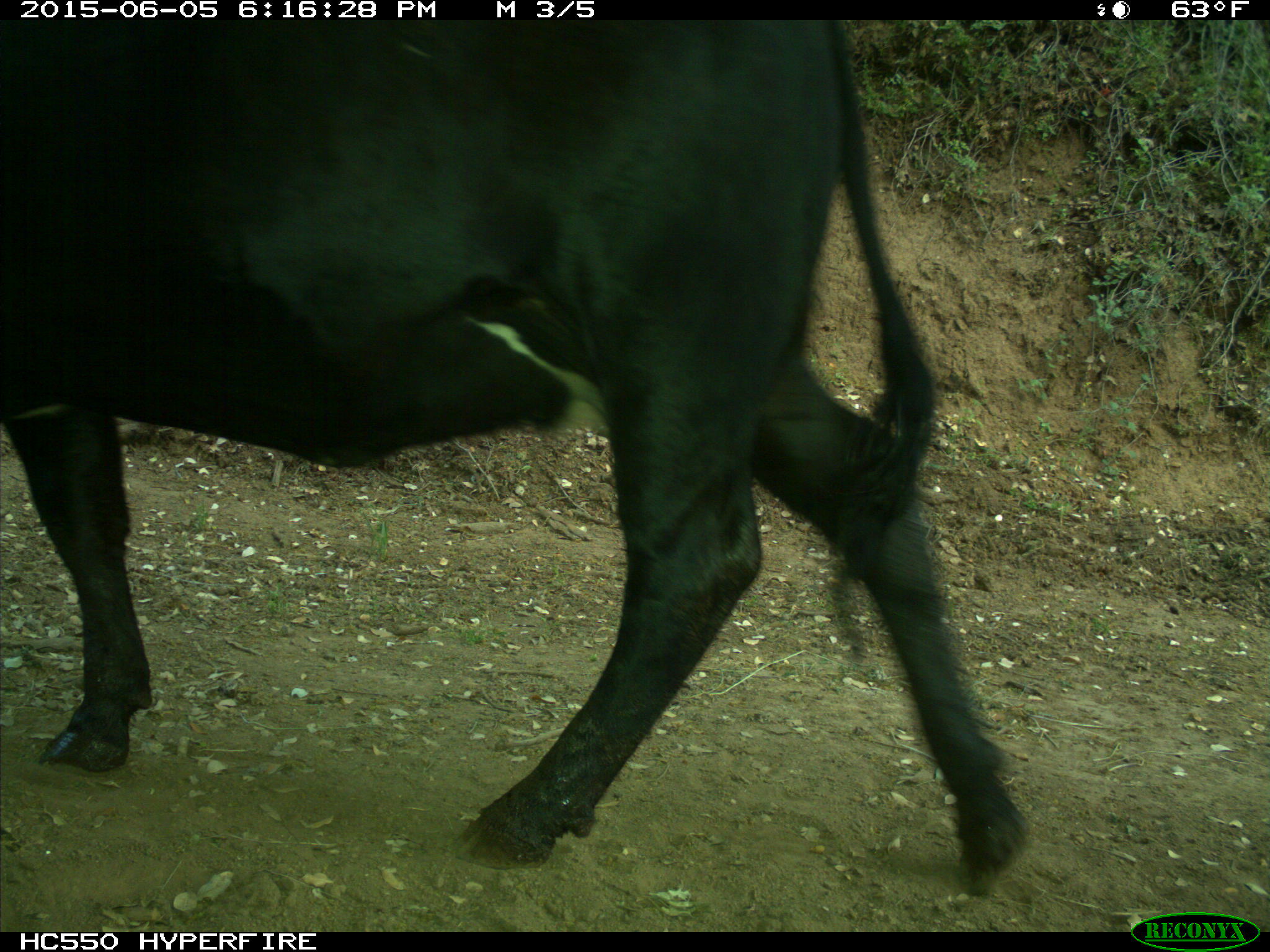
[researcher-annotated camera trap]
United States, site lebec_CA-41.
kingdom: Animalia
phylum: Chordata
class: Mammalia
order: Artiodactyla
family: Bovidae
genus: Bos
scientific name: Bos taurus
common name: domestic cow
Bos taurus (domestic cow).